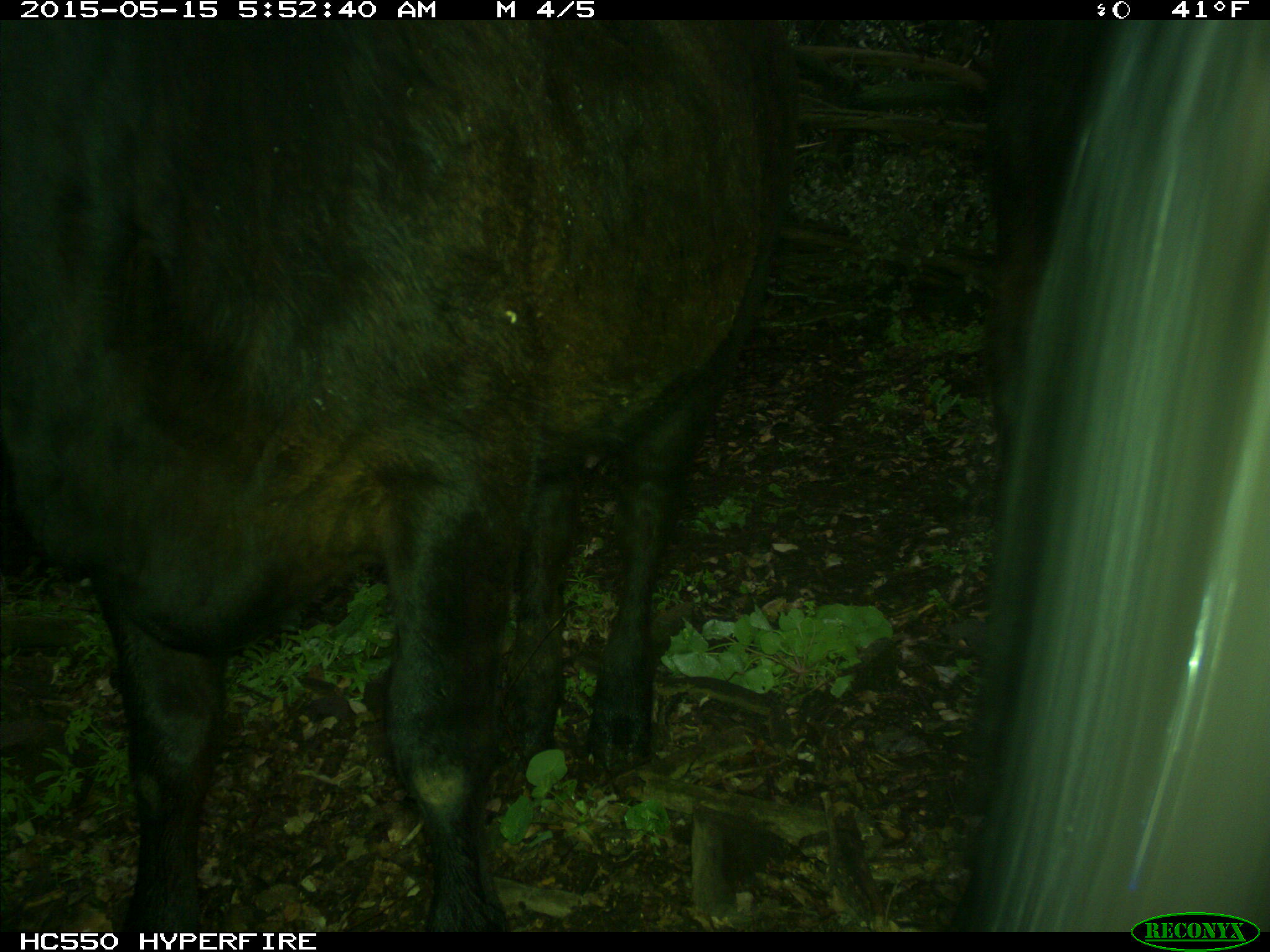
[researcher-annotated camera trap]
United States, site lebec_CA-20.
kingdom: Animalia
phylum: Chordata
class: Mammalia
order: Artiodactyla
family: Bovidae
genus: Bos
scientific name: Bos taurus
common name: domestic cow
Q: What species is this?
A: Bos taurus (domestic cow).